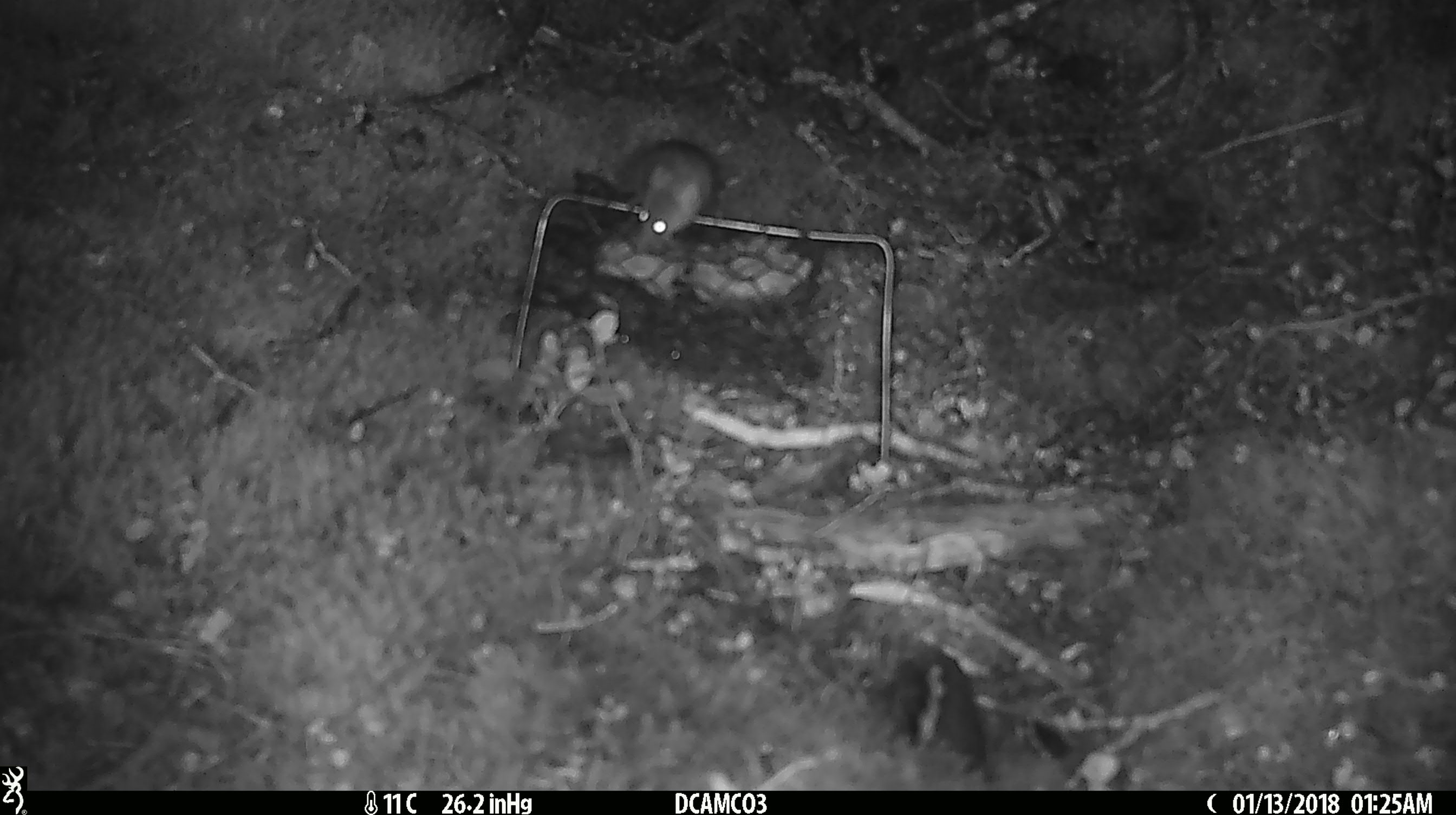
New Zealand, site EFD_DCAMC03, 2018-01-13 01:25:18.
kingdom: Animalia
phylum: Chordata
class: Mammalia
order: Rodentia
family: Muridae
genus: Mus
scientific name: Mus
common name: mouse